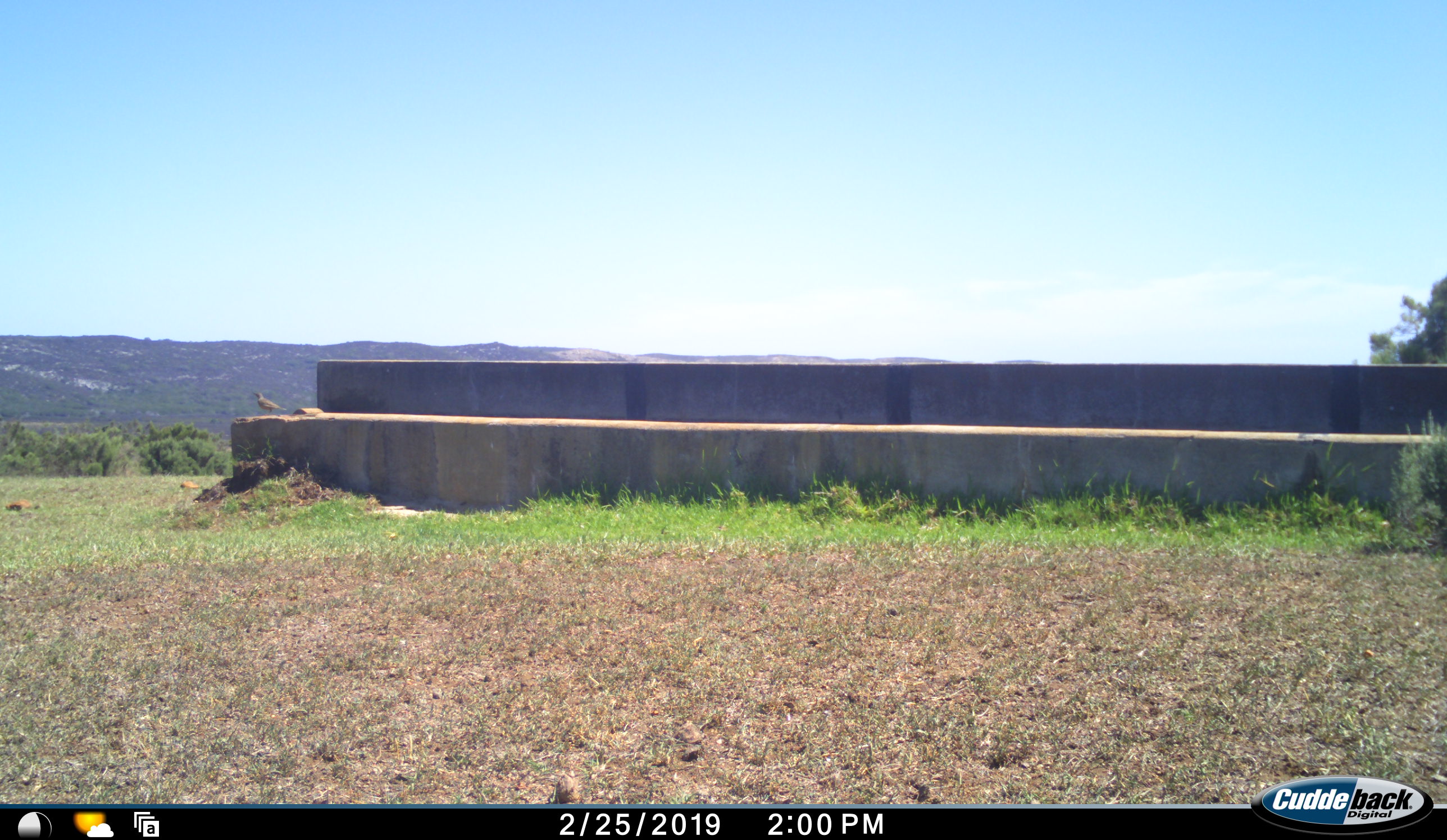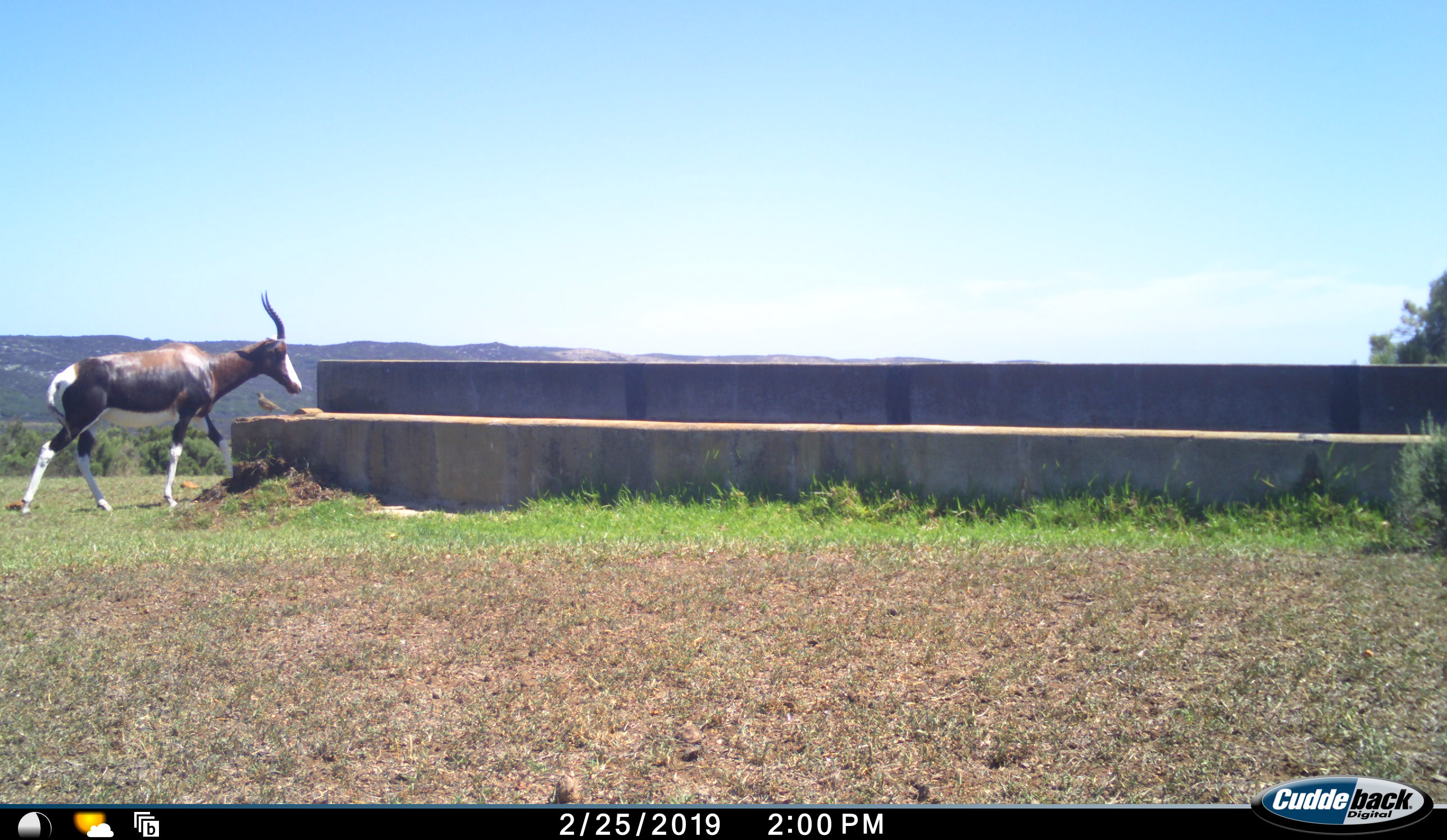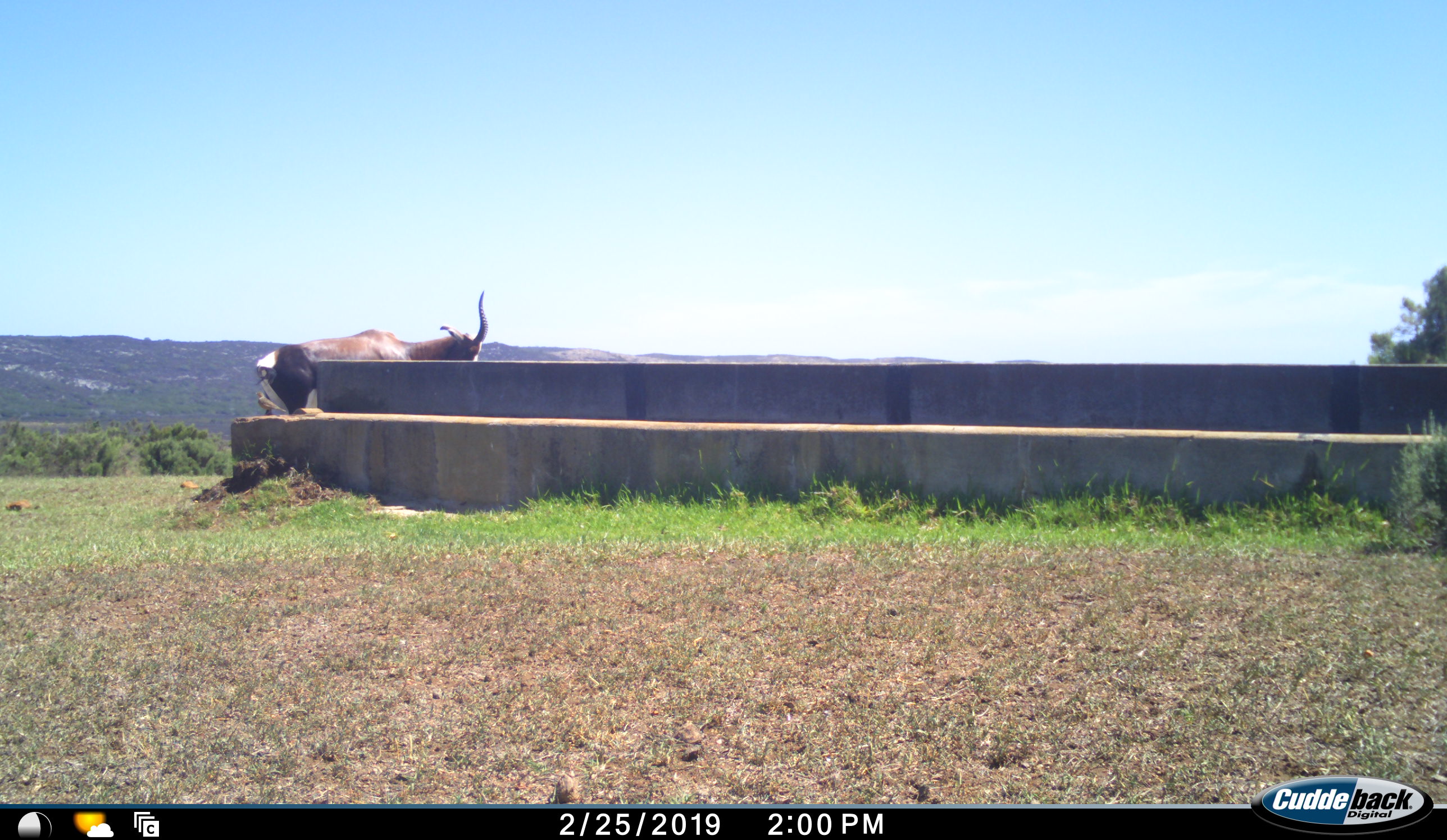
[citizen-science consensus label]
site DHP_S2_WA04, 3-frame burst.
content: unidentified animal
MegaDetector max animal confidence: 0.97